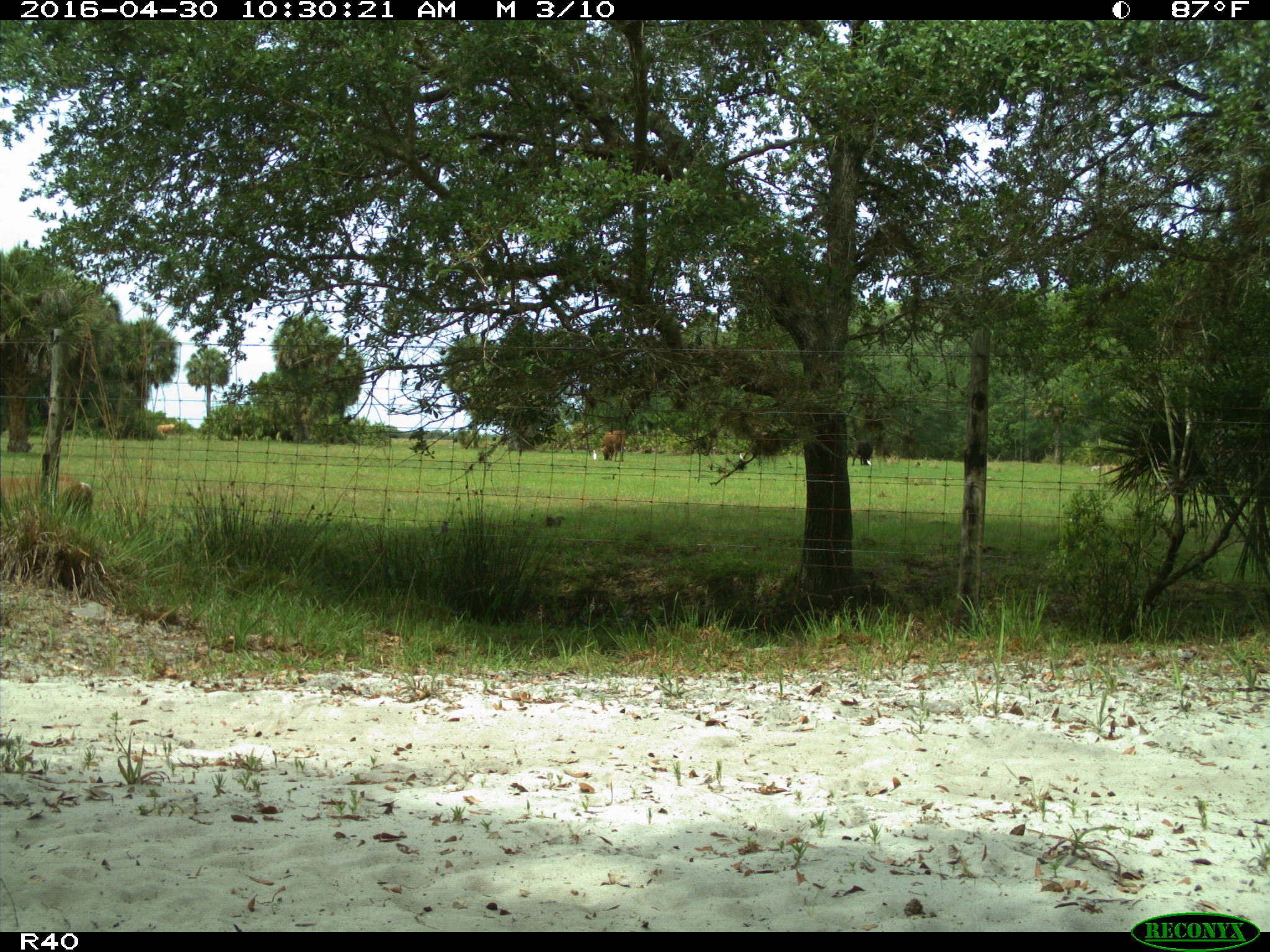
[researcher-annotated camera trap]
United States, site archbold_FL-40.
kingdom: Animalia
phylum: Chordata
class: Mammalia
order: Artiodactyla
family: Bovidae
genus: Bos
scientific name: Bos taurus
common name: domestic cow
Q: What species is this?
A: Bos taurus (domestic cow).